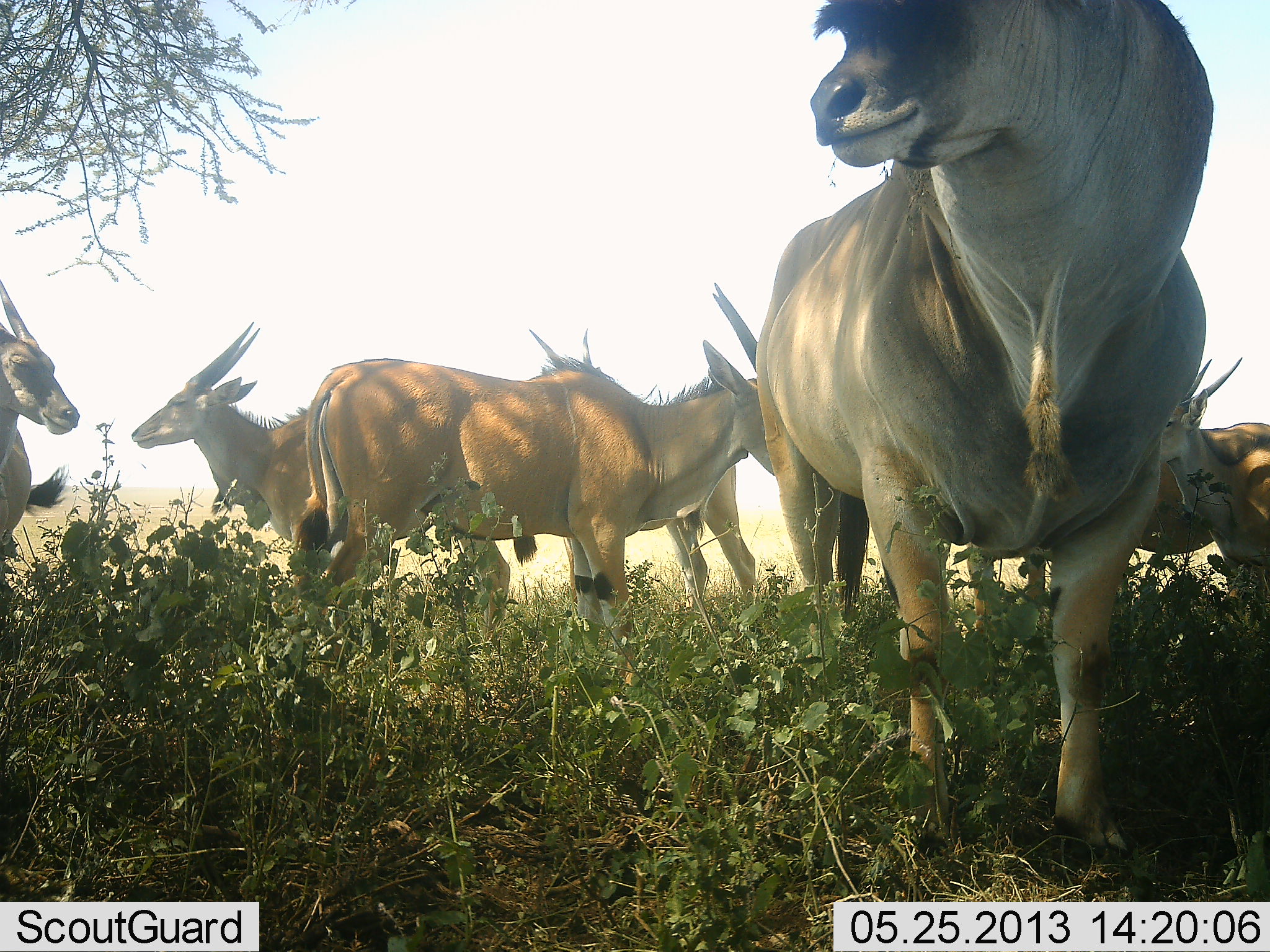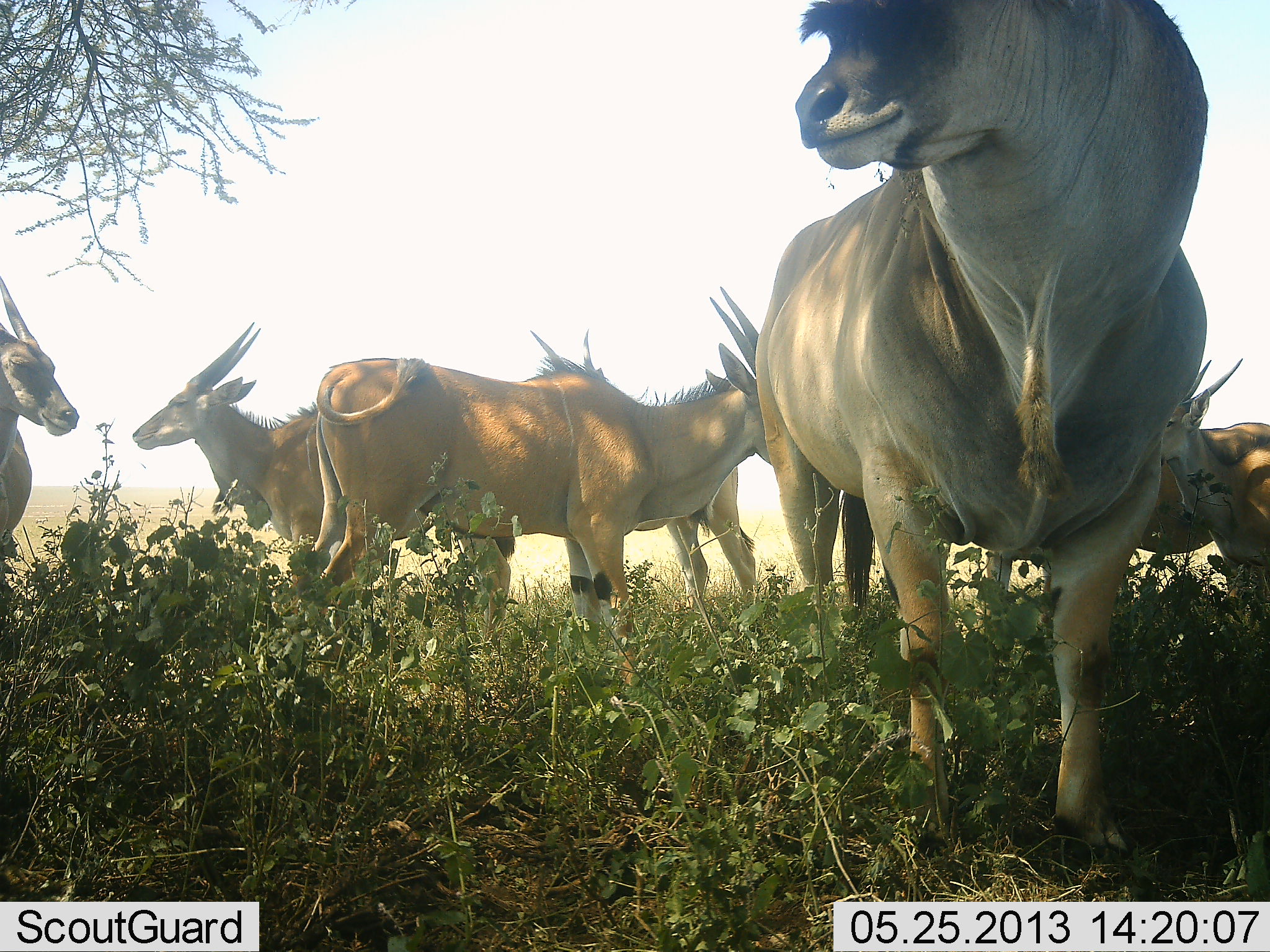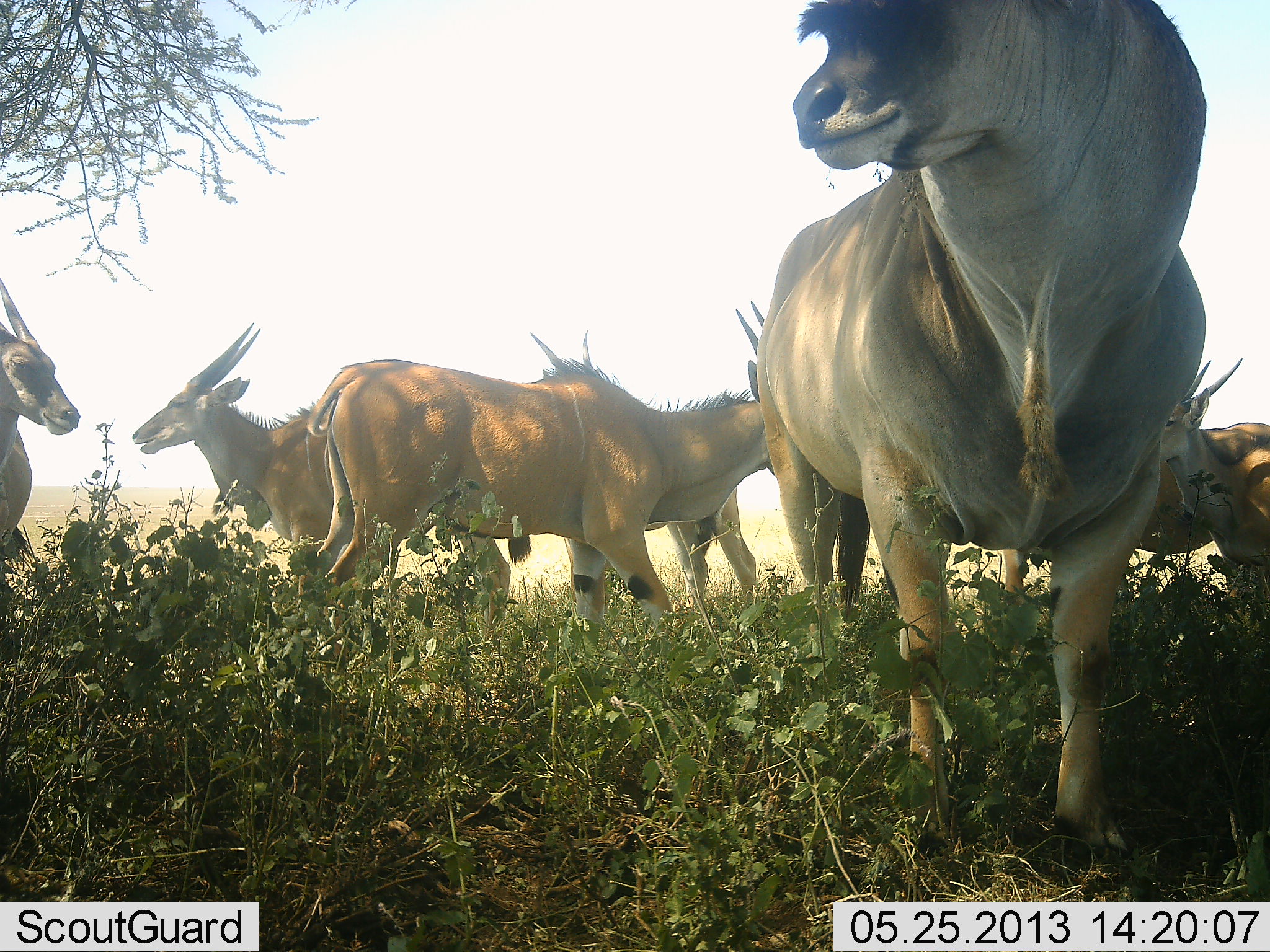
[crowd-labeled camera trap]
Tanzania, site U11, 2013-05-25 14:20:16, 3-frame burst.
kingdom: Animalia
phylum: Chordata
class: Mammalia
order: Artiodactyla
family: Bovidae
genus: Tragelaphus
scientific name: Tragelaphus oryx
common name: eland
Eland (Tragelaphus oryx), count 7. Behavior (volunteer vote fractions): standing 91%, resting 5%, moving 0%, interacting 5%. Young present (vote fraction): 0%. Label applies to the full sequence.